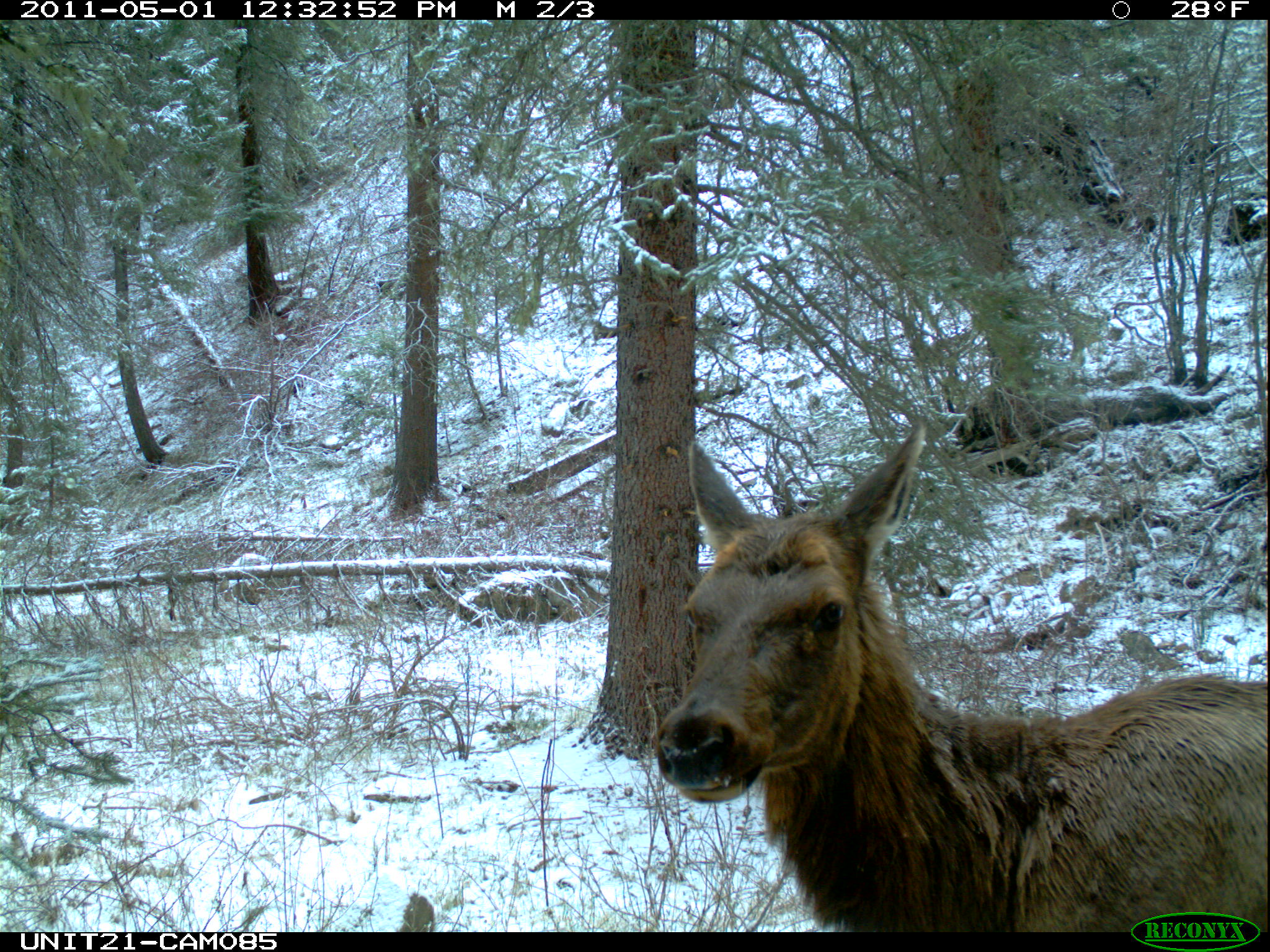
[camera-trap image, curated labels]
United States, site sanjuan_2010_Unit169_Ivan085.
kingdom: Animalia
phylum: Chordata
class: Mammalia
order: Artiodactyla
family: Cervidae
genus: Cervus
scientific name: Cervus elaphus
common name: red deer